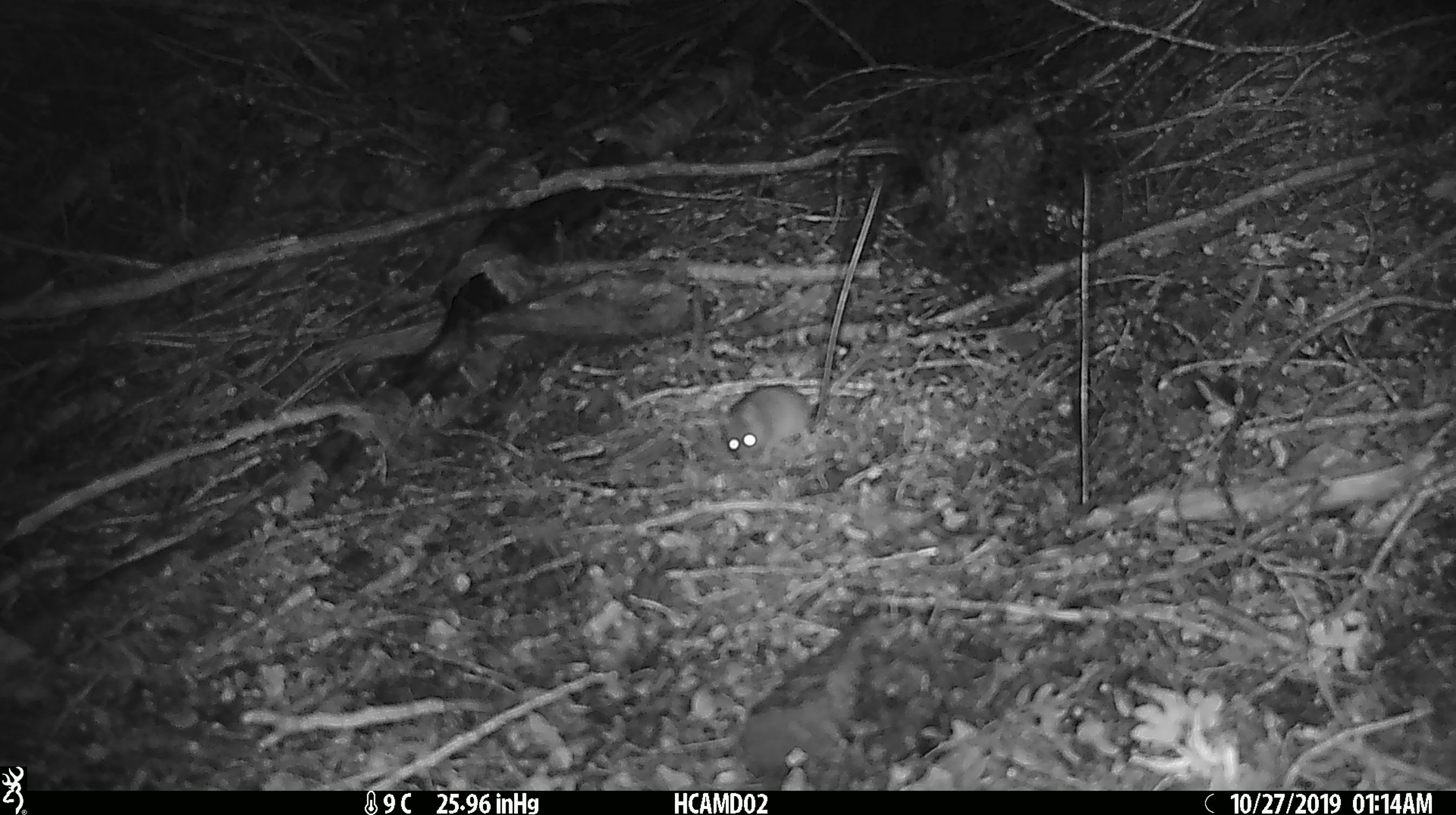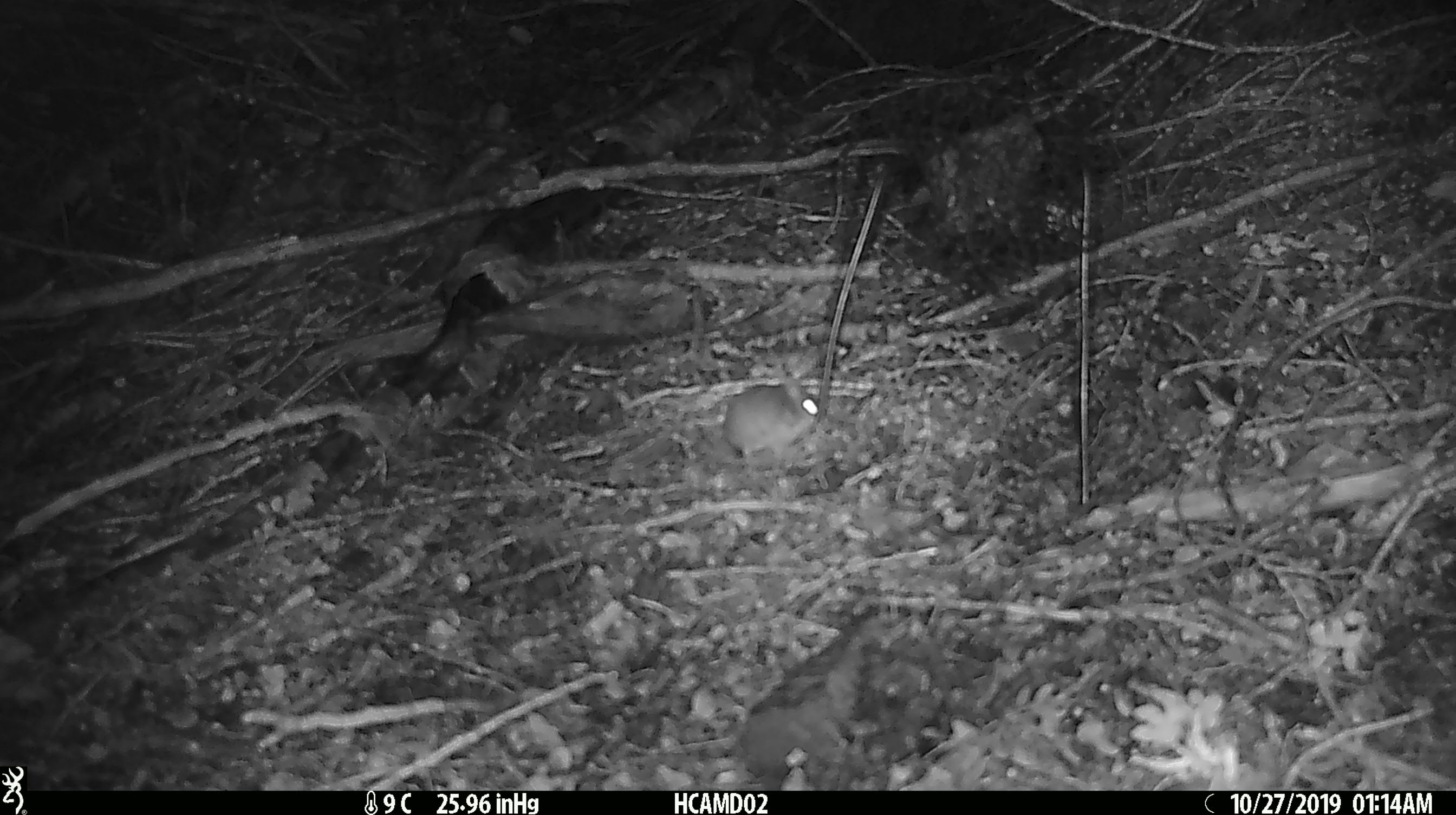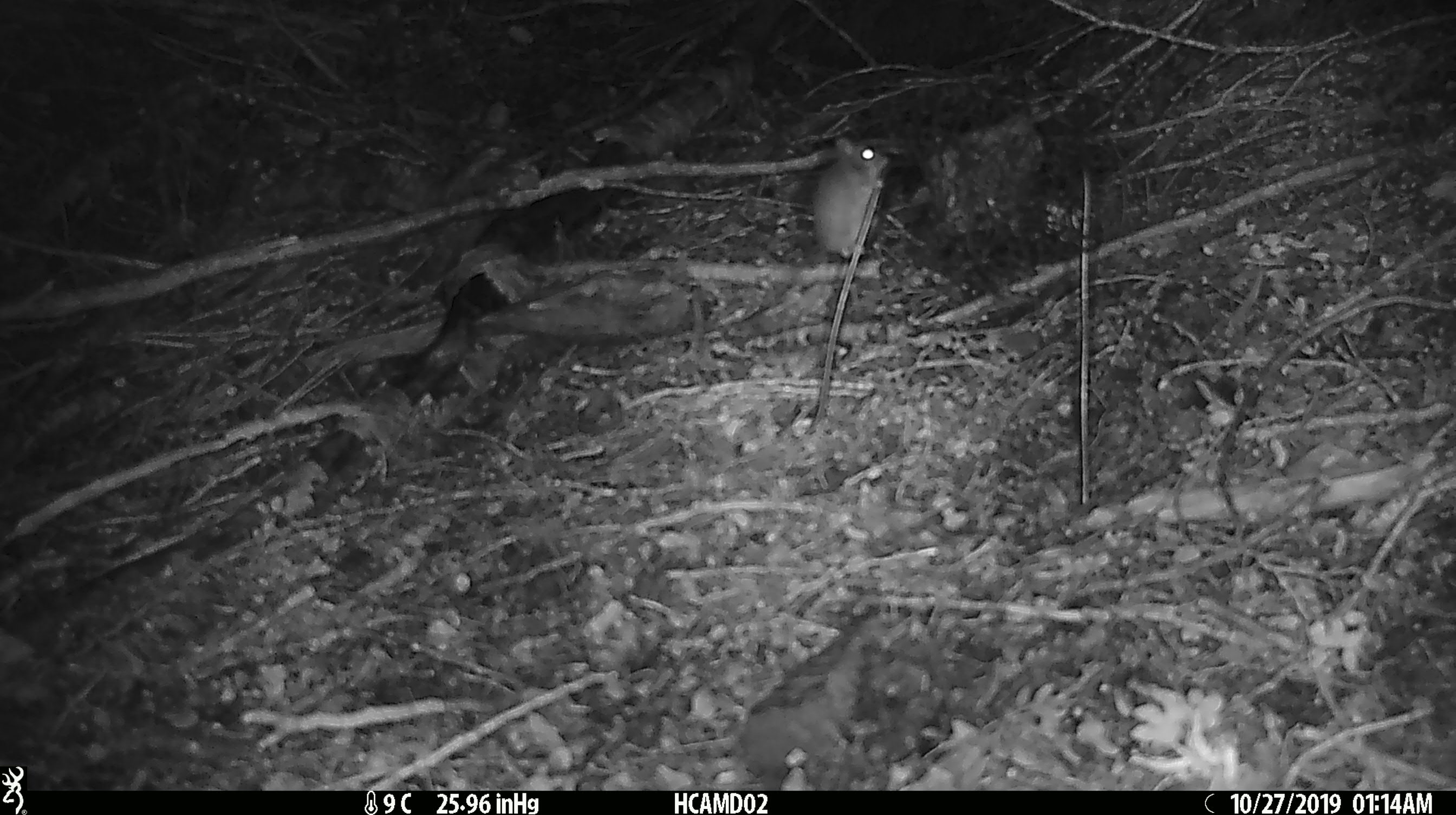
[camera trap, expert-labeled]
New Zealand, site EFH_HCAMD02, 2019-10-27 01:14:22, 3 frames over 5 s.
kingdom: Animalia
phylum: Chordata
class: Mammalia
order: Rodentia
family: Muridae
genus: Mus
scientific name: Mus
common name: mouse